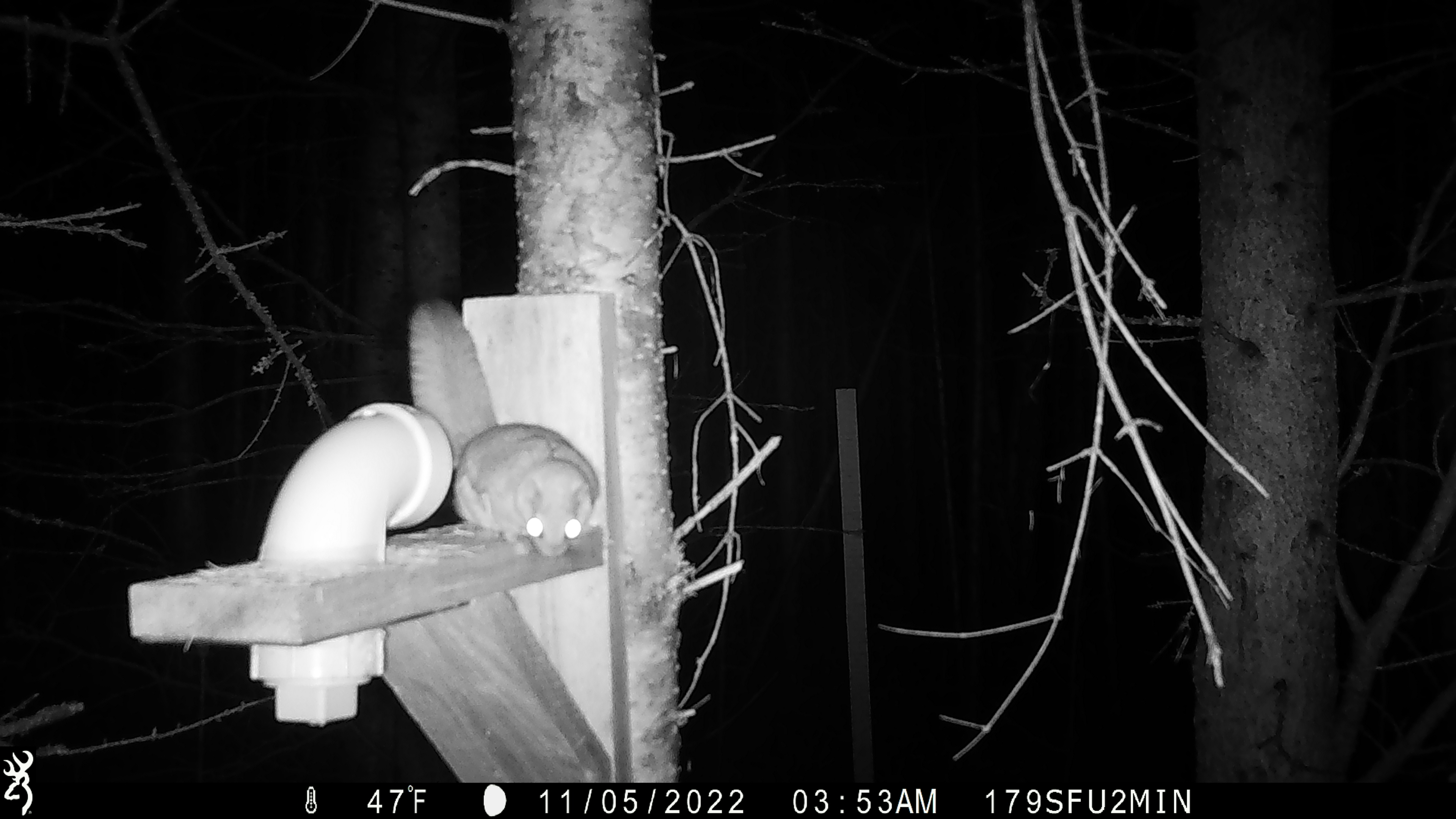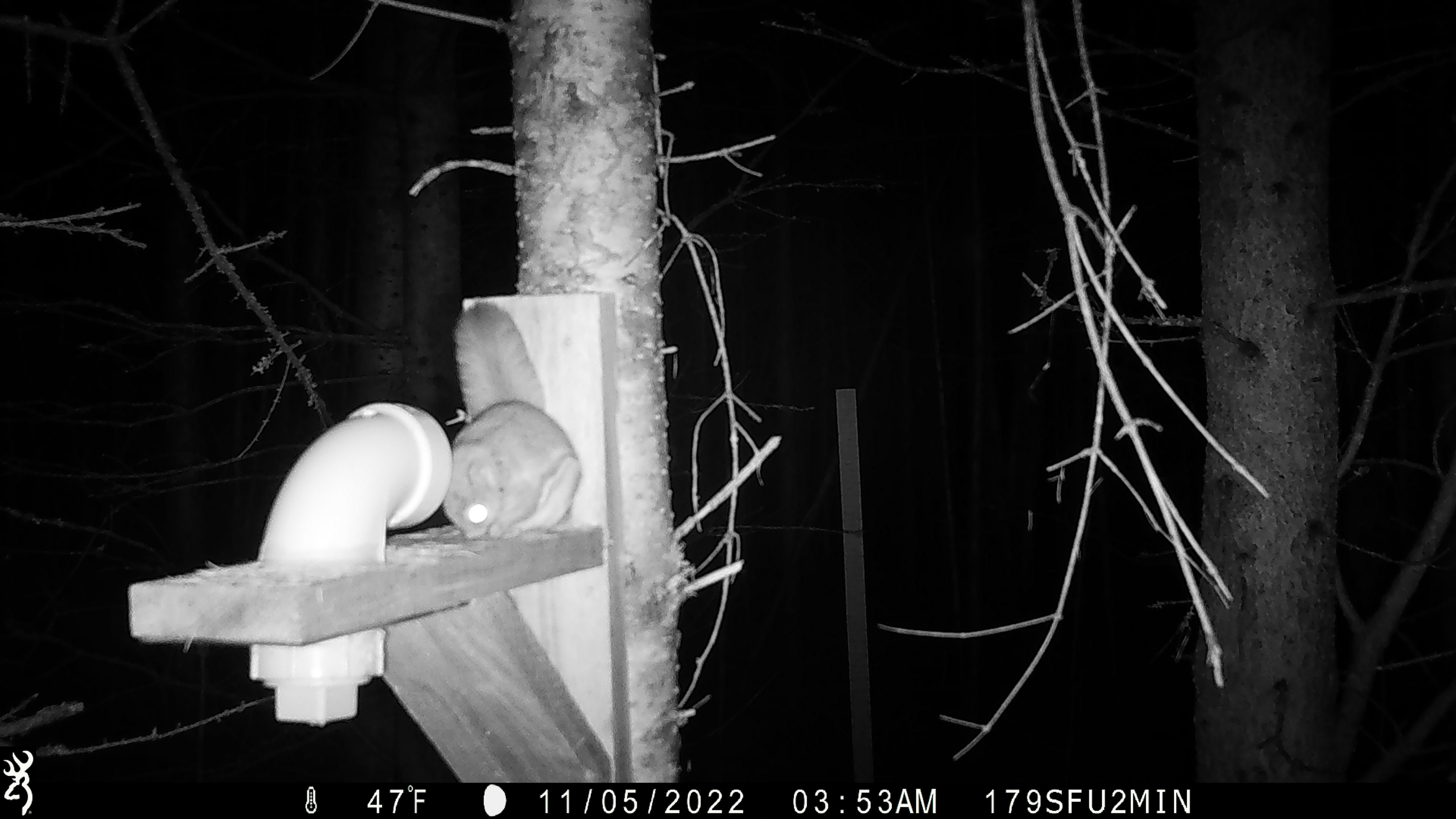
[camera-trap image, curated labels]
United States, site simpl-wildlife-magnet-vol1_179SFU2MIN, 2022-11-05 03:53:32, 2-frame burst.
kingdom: Animalia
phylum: Chordata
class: Mammalia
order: Rodentia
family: Sciuridae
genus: Glaucomys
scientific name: Glaucomys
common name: flying squirrel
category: flying squirrel sp.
Flying squirrel sp. (flying squirrel) (Glaucomys).